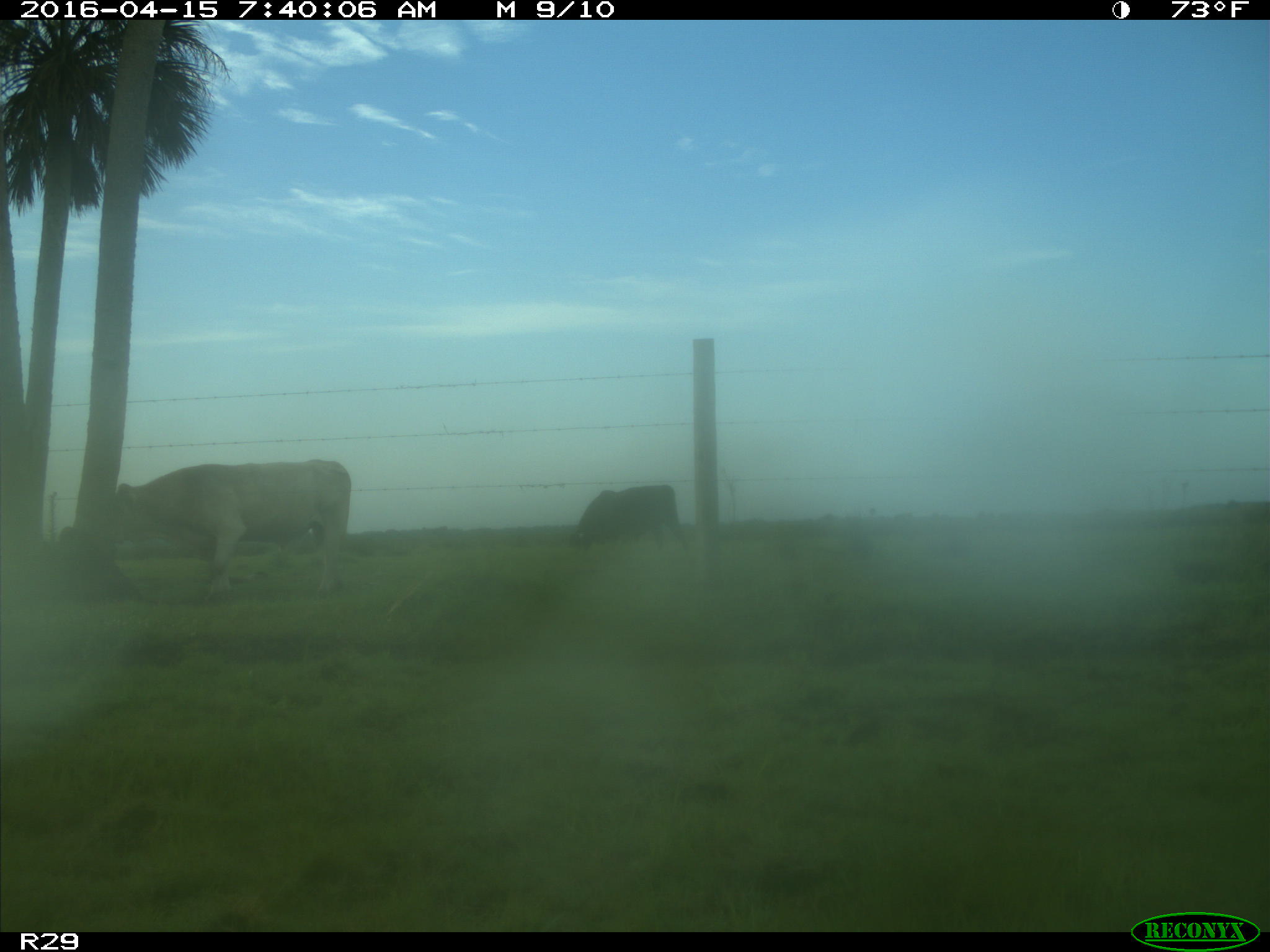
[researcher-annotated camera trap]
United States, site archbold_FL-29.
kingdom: Animalia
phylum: Chordata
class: Mammalia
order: Artiodactyla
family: Bovidae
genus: Bos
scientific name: Bos taurus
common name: domestic cow